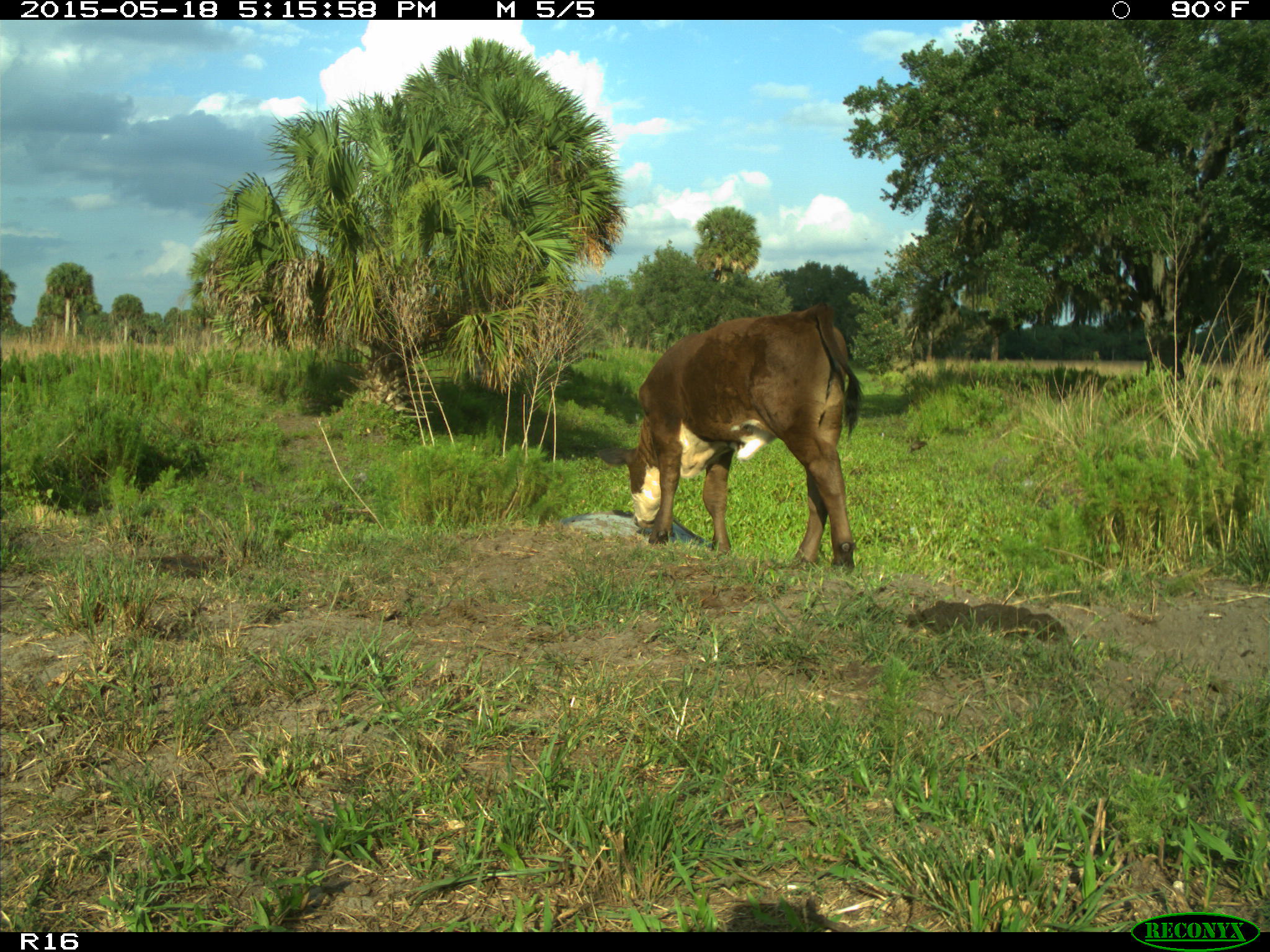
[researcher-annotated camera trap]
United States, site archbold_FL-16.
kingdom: Animalia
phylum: Chordata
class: Mammalia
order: Artiodactyla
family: Bovidae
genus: Bos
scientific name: Bos taurus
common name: domestic cow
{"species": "Bos taurus (domestic cow)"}